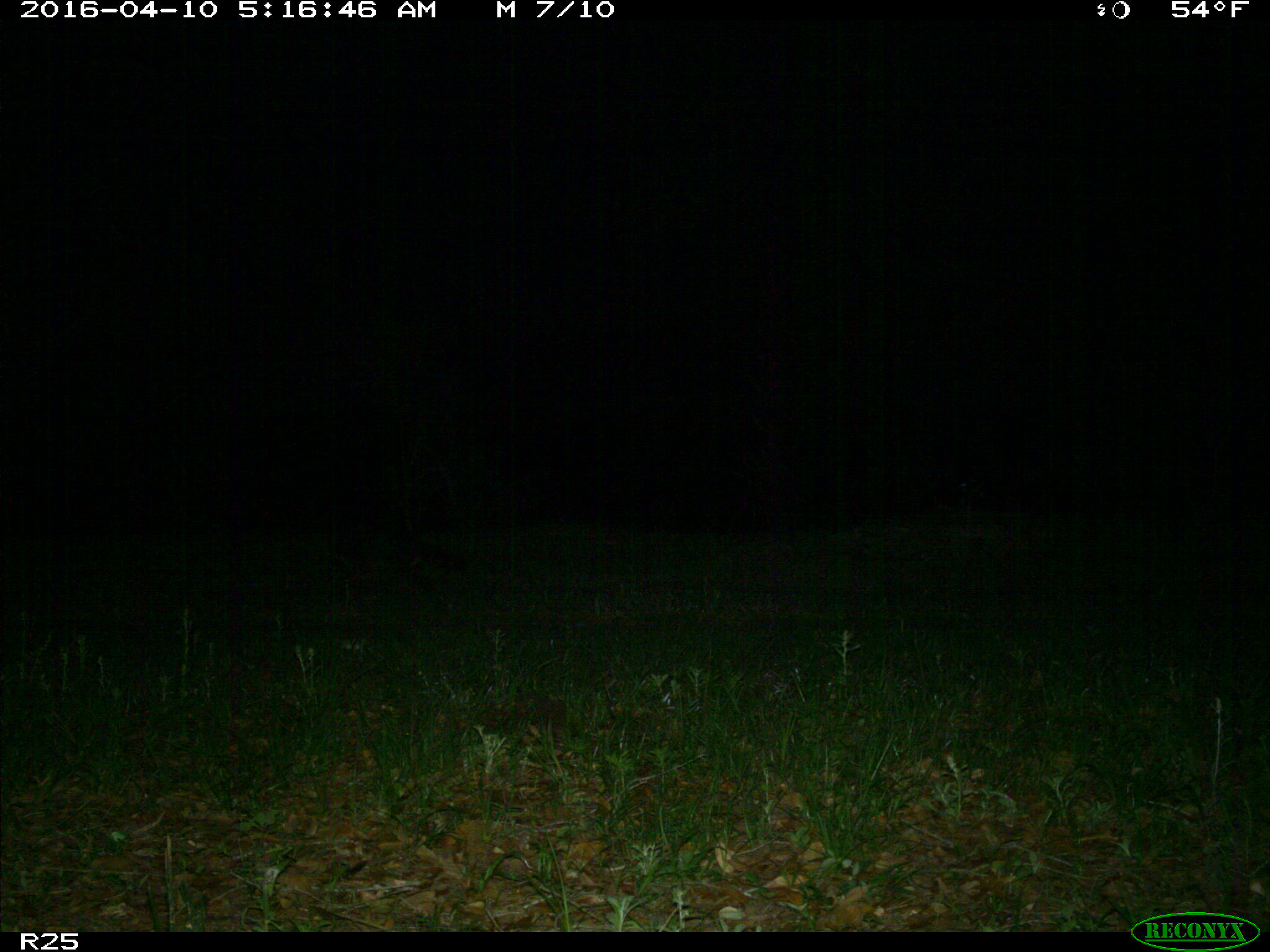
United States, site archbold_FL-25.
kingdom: Animalia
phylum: Chordata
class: Mammalia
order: Carnivora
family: Procyonidae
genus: Procyon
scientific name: Procyon lotor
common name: common raccoon